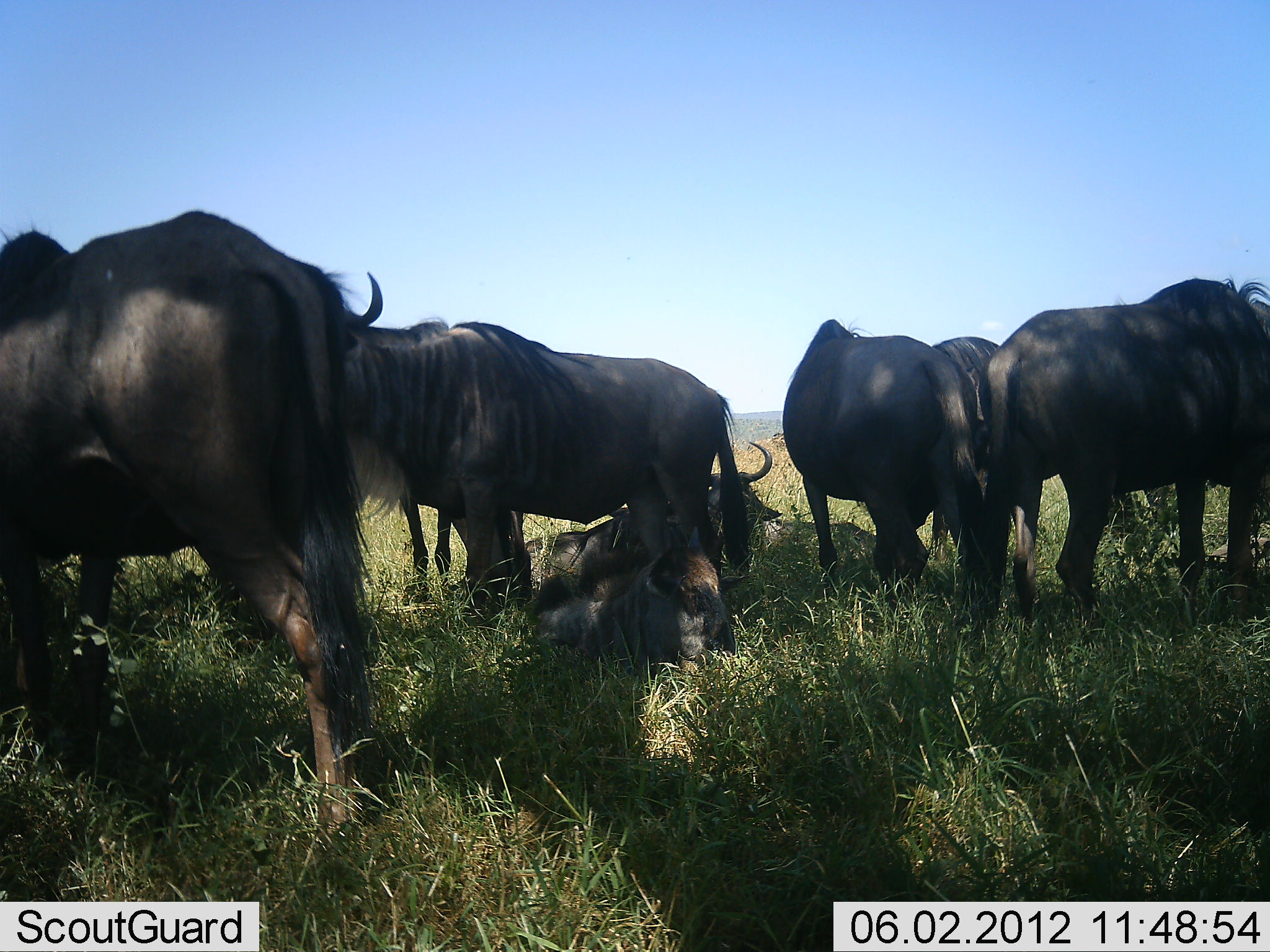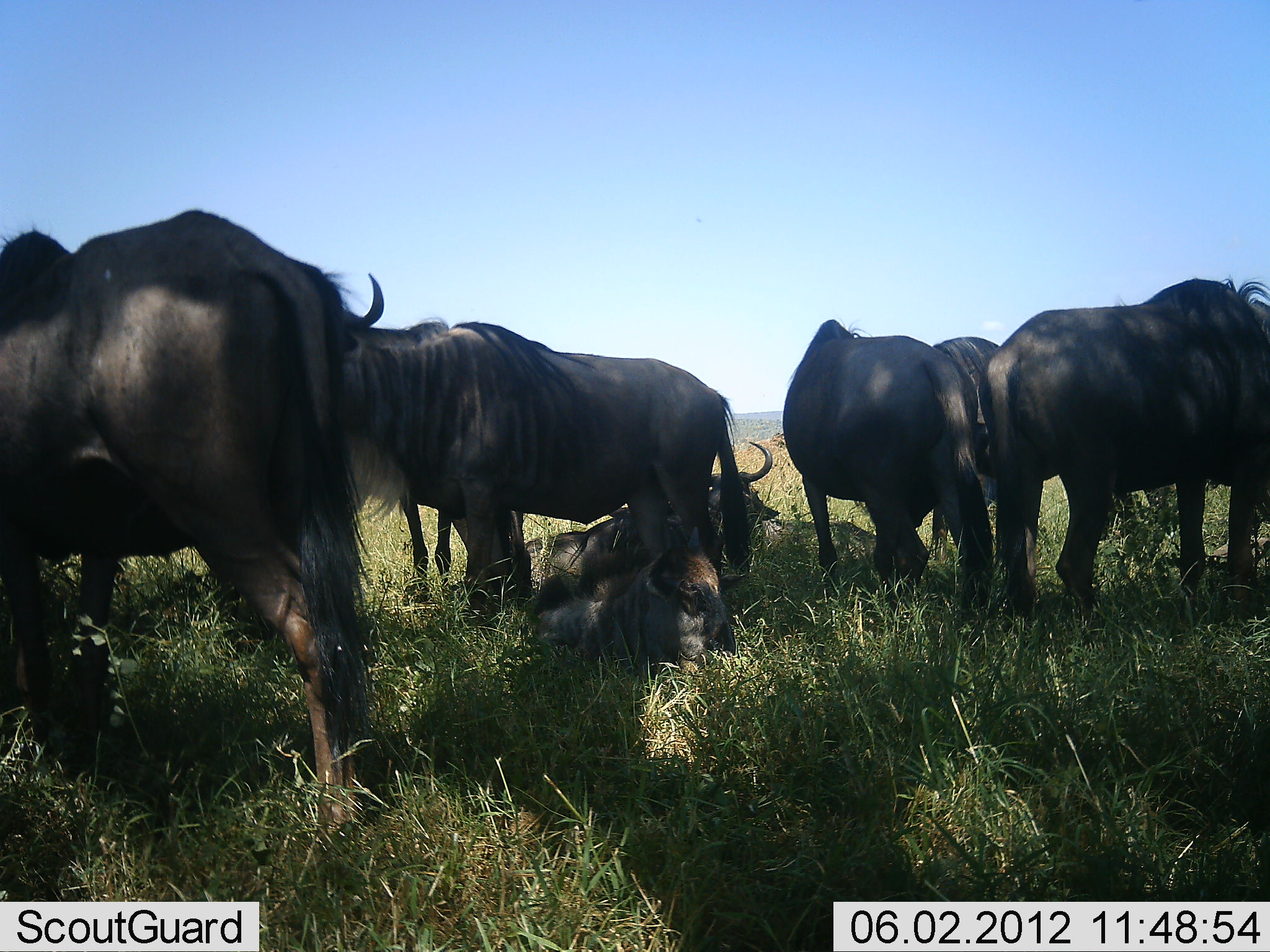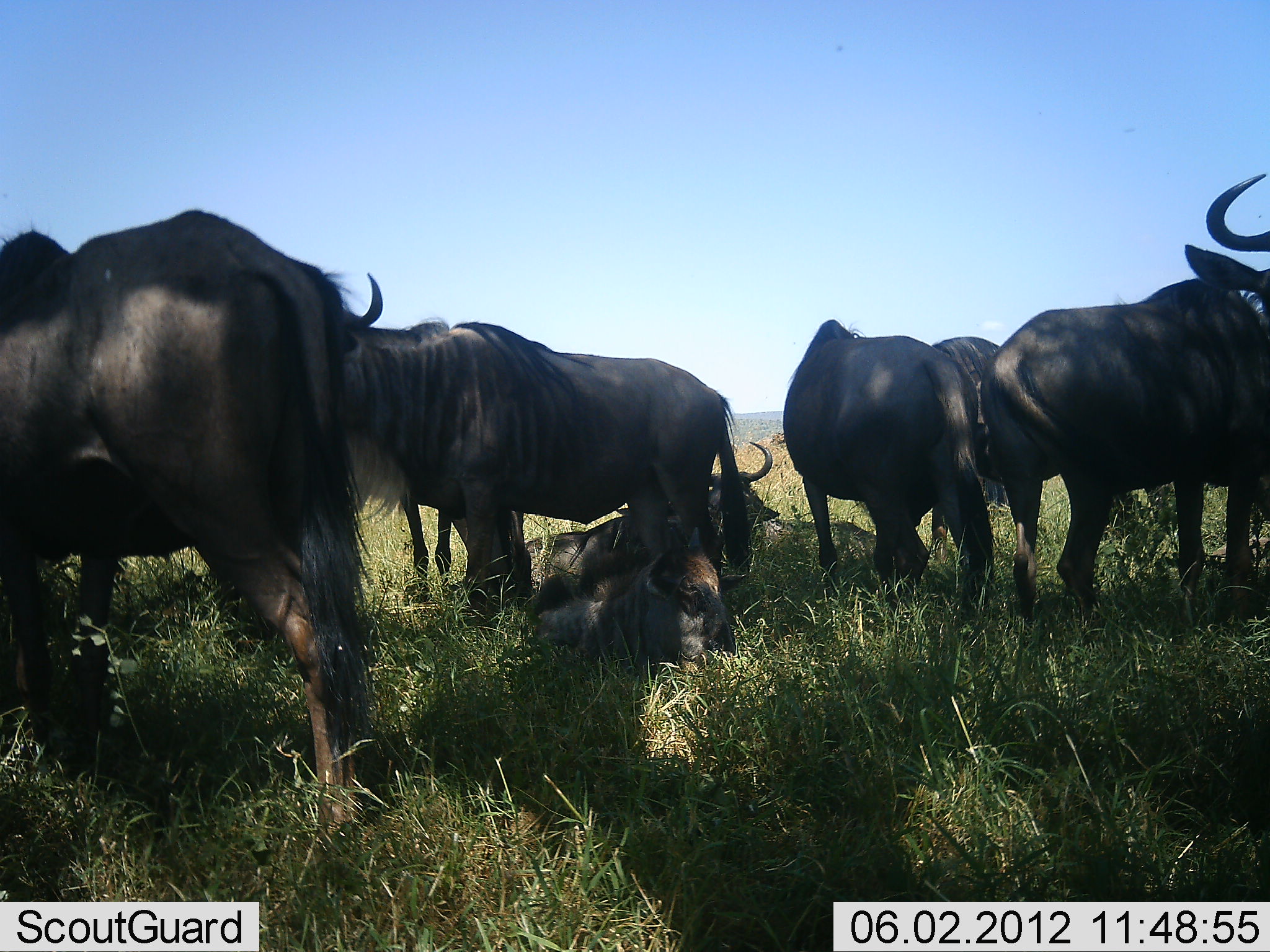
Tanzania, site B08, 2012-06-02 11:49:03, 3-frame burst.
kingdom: Animalia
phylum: Chordata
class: Mammalia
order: Artiodactyla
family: Bovidae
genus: Connochaetes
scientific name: Connochaetes taurinus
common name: blue wildebeest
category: wildebeest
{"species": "wildebeest (blue wildebeest) (Connochaetes taurinus)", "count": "8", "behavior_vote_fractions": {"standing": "64%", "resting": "91%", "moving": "0%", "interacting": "9%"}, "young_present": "27%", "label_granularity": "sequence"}